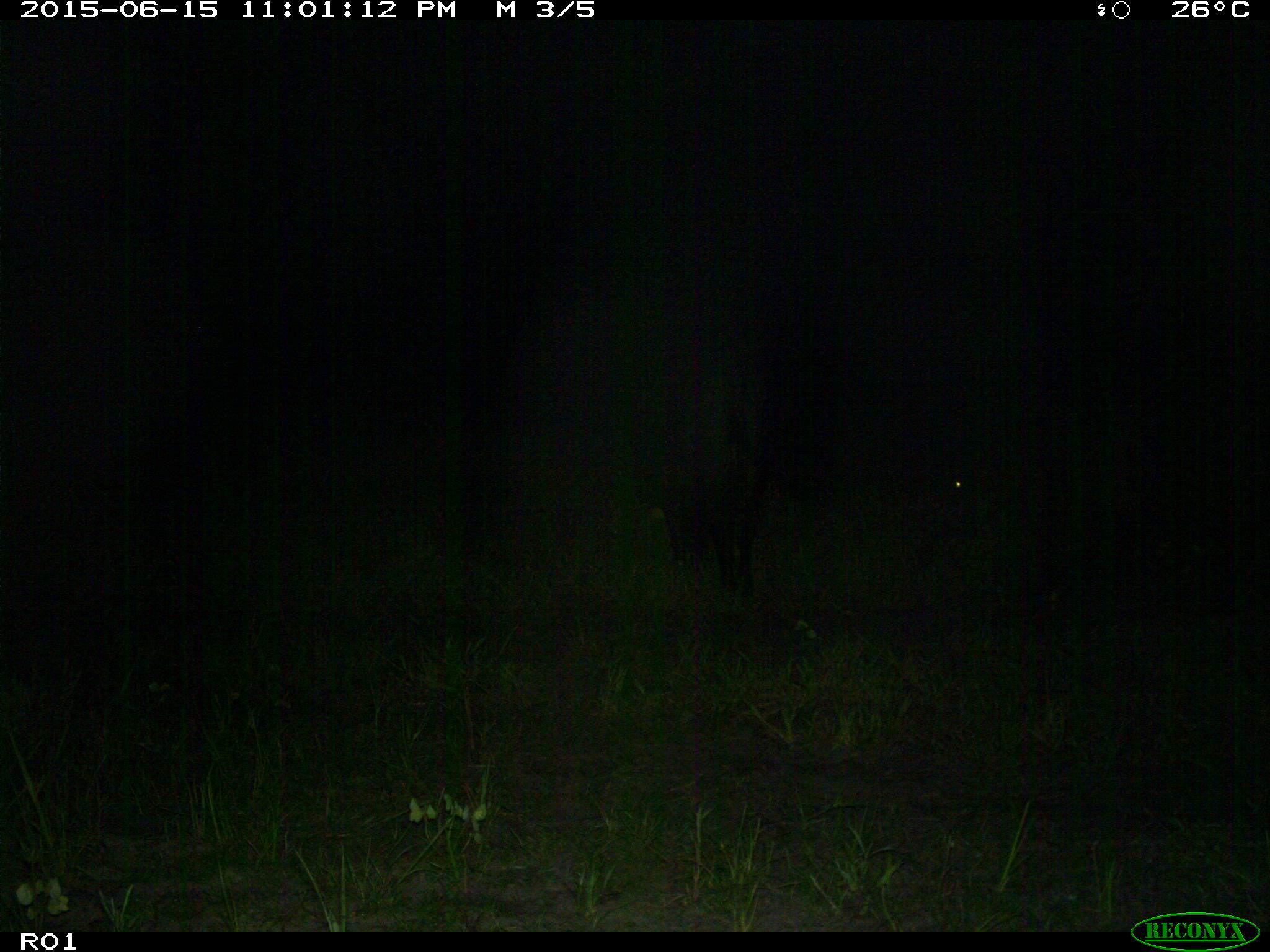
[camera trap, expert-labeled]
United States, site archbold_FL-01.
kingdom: Animalia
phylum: Chordata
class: Mammalia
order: Artiodactyla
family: Bovidae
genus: Bos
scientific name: Bos taurus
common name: domestic cow